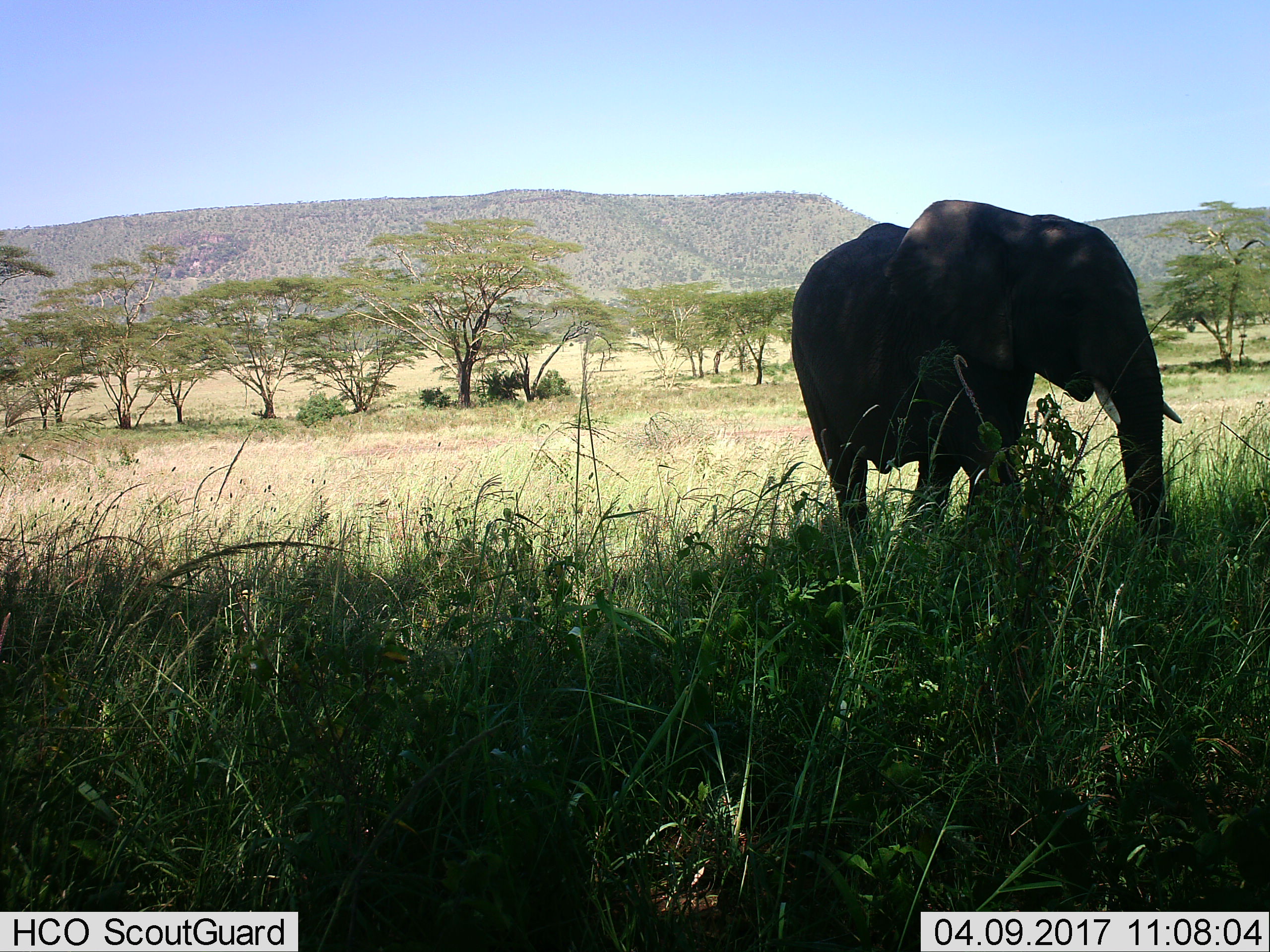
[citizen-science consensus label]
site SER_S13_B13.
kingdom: Animalia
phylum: Chordata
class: Mammalia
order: Proboscidea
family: Elephantidae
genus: Loxodonta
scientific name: Loxodonta africana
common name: african bush elephant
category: elephant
Elephant (african bush elephant) (Loxodonta africana), count 1. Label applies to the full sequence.